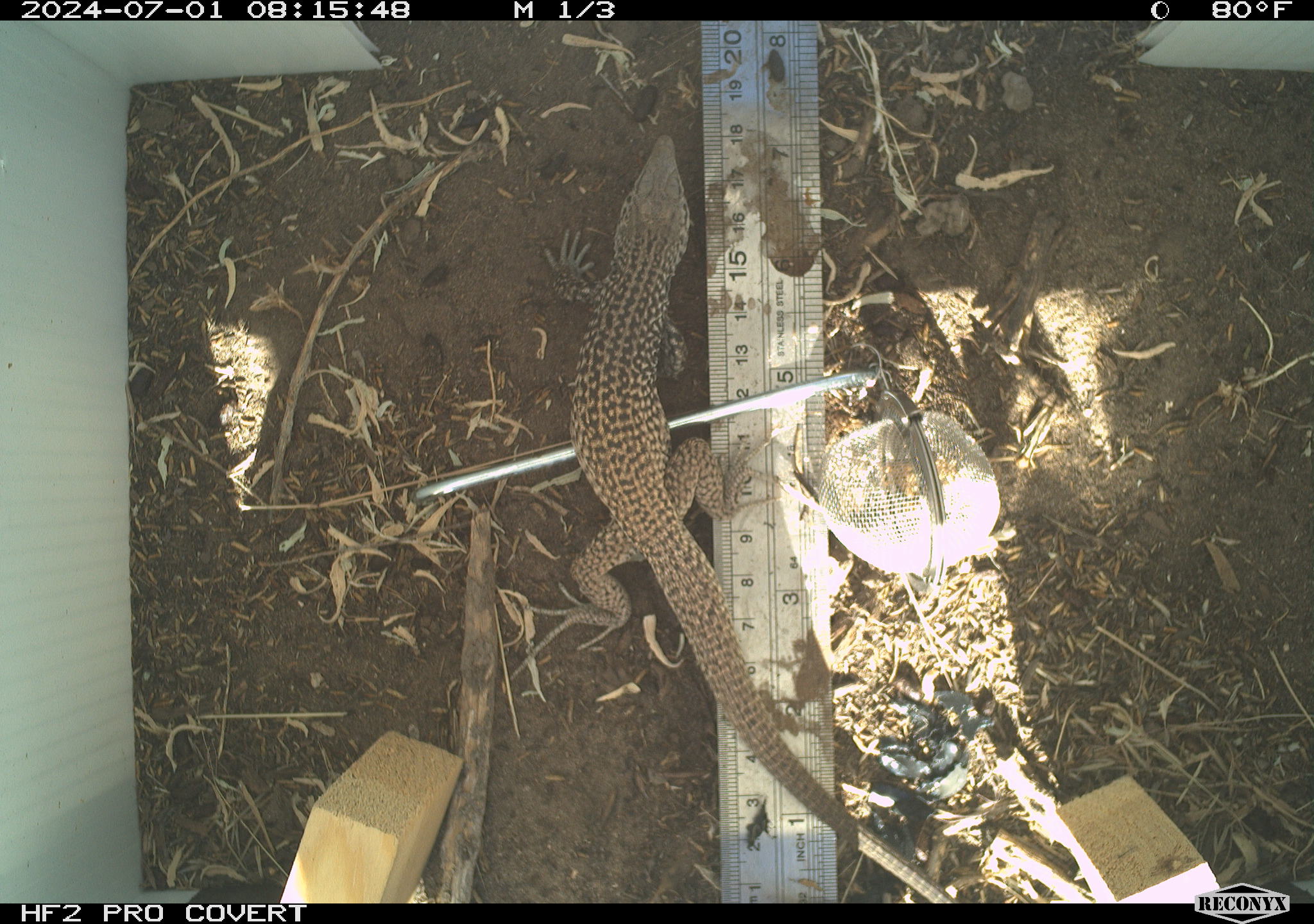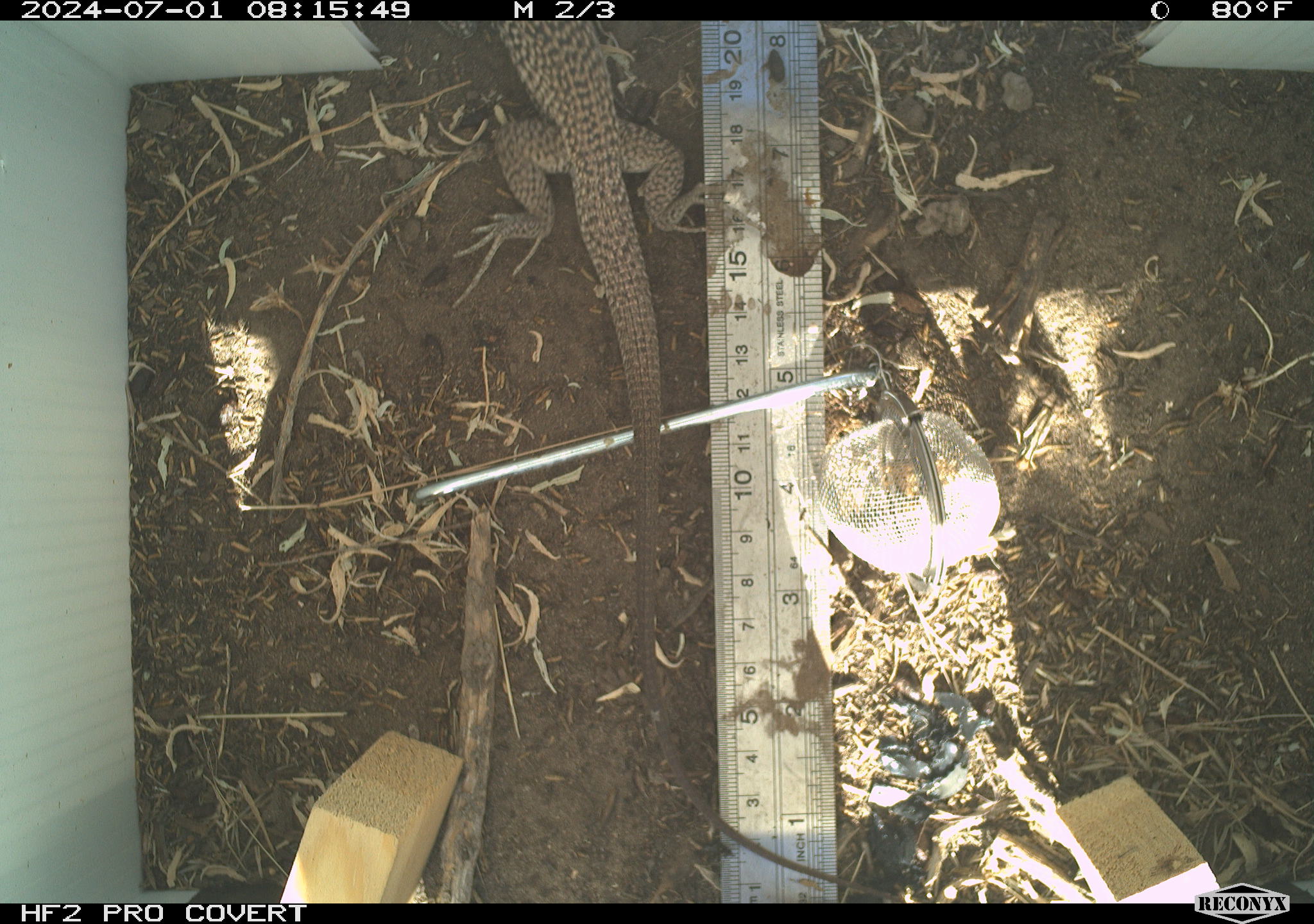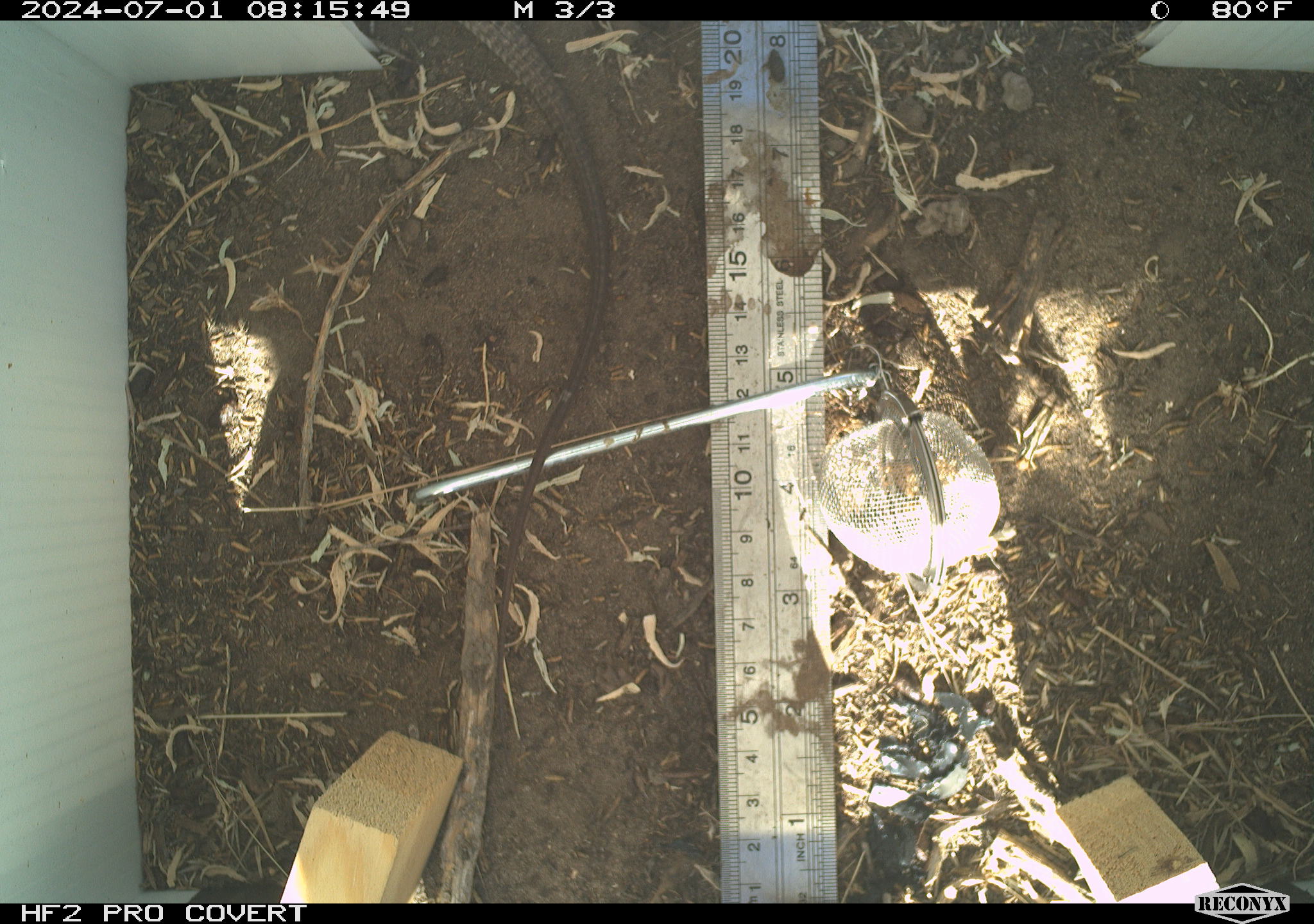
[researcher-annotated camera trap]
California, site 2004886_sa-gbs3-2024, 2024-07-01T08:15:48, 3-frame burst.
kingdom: Animalia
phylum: Chordata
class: Reptilia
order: Squamata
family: Teiidae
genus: Aspidoscelis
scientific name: Aspidoscelis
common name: whiptail lizards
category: aspidoscelis species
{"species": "aspidoscelis species (whiptail lizards) (Aspidoscelis)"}